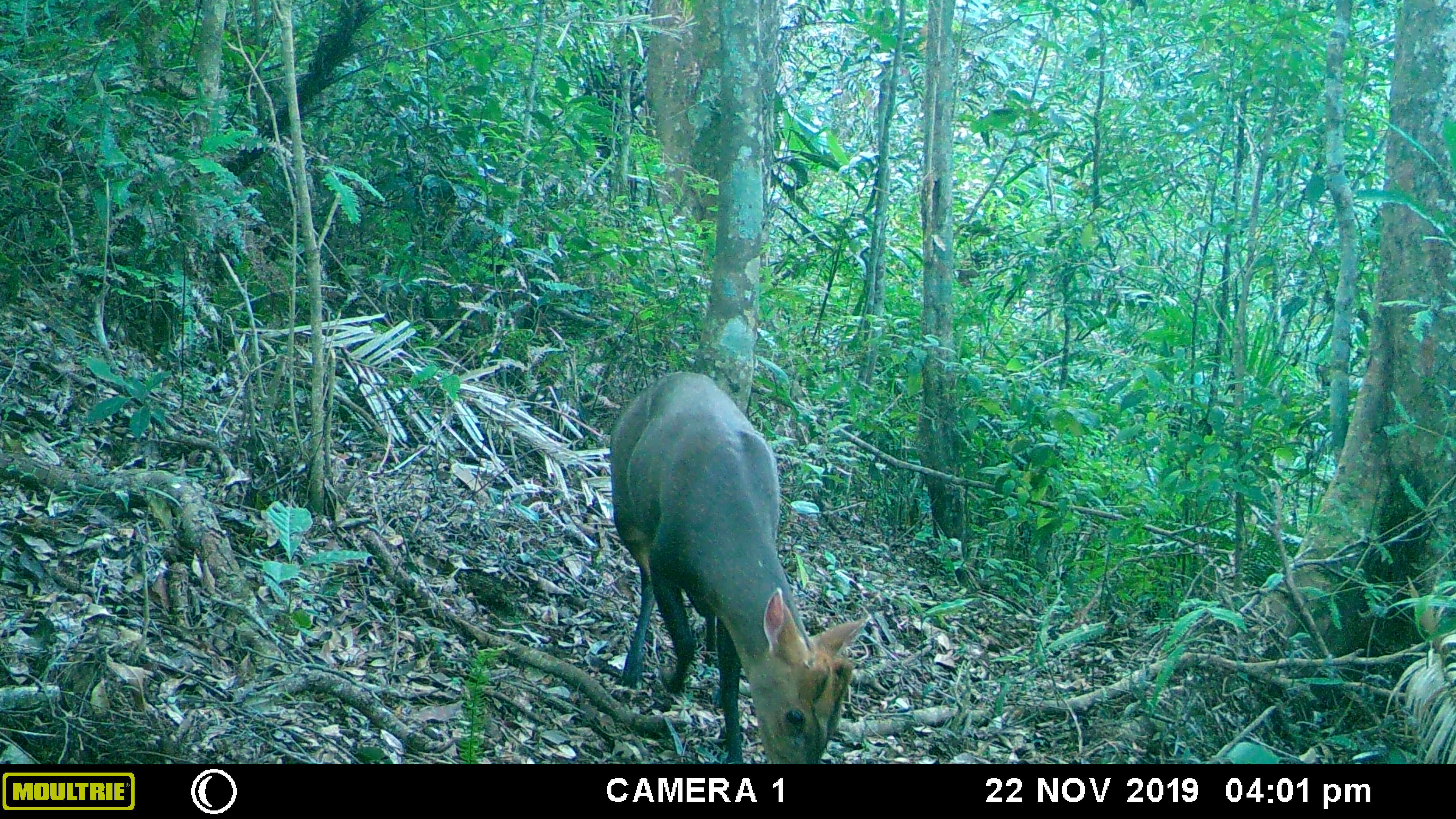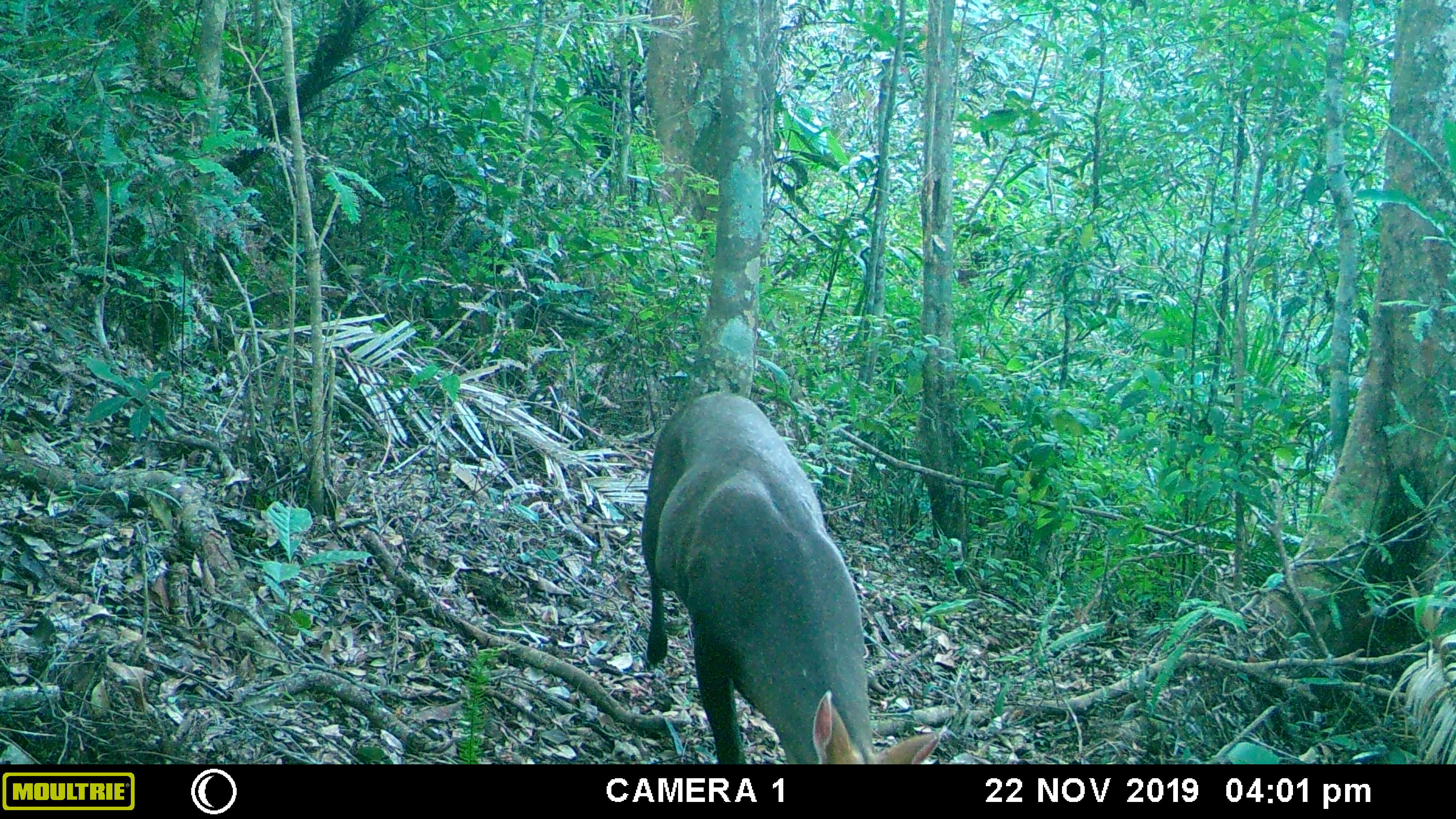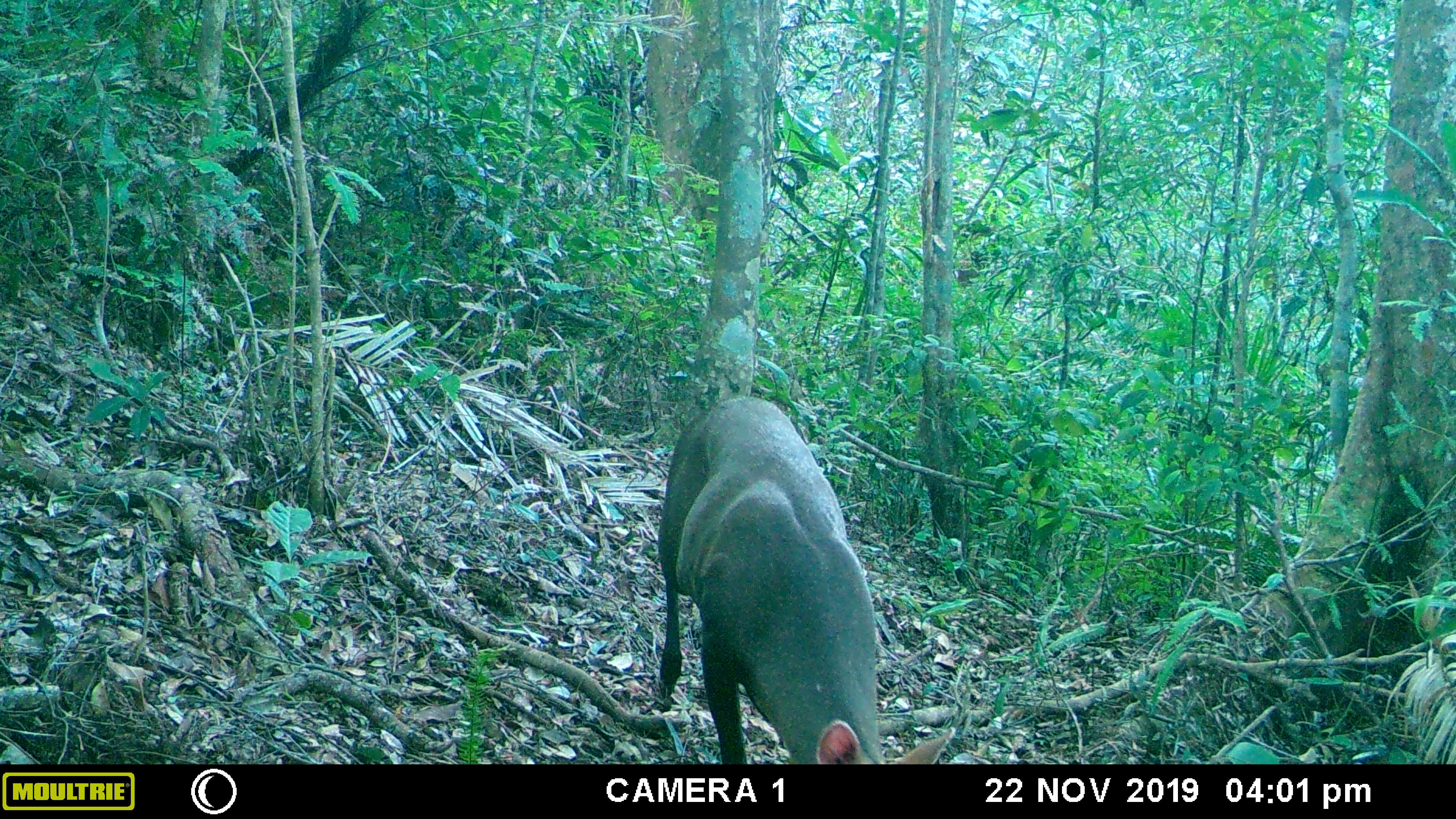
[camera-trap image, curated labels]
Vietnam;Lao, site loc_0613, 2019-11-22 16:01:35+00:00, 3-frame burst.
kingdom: Animalia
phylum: Chordata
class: Mammalia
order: Artiodactyla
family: Cervidae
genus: Muntiacus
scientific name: Muntiacus rooseveltorum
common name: roosevelt's muntjac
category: roosevelts muntjac group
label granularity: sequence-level